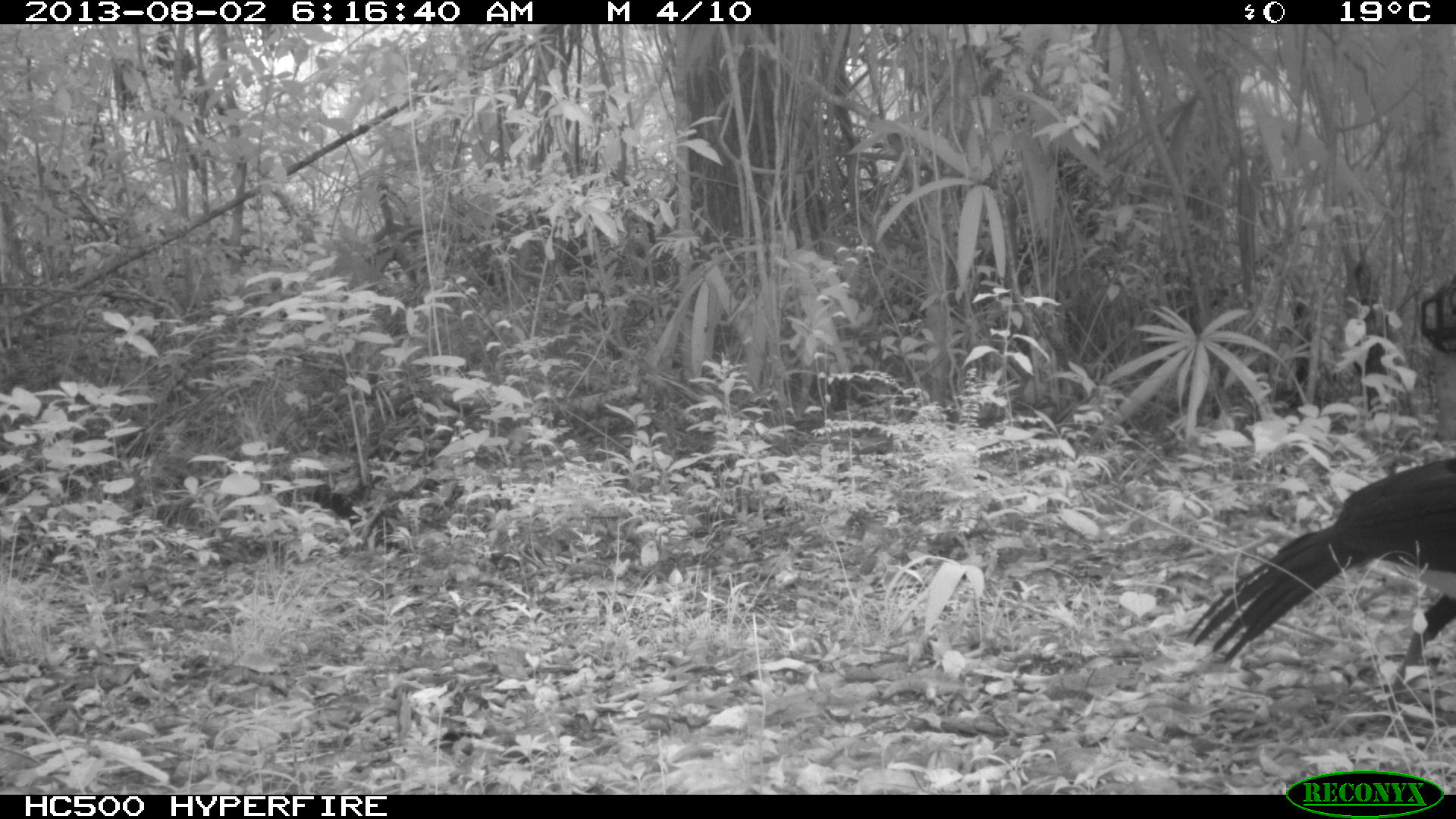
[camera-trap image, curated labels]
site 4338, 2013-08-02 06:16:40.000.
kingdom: Animalia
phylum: Chordata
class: Aves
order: Galliformes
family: Cracidae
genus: Crax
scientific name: Crax rubra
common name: great curassow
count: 1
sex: male